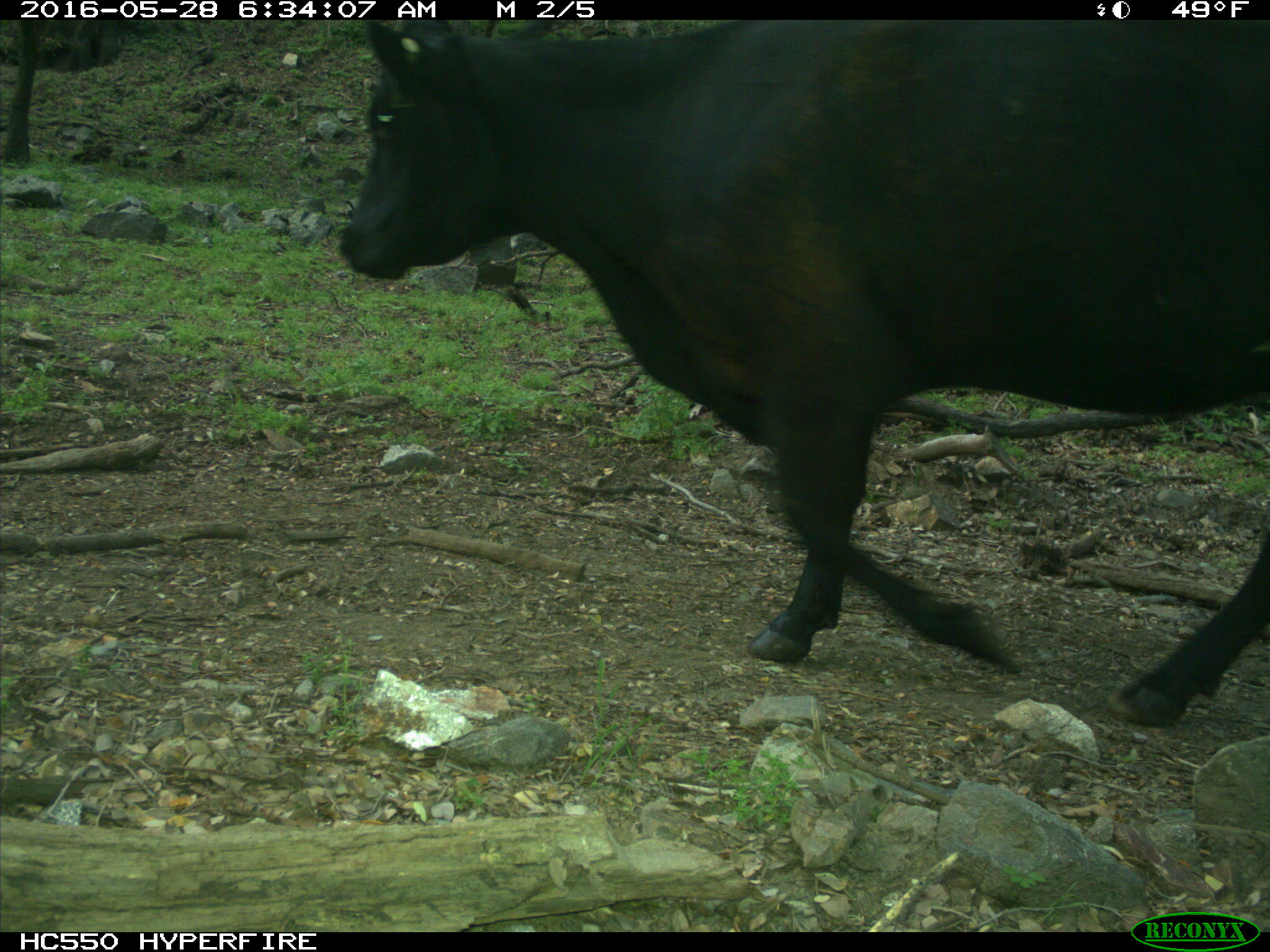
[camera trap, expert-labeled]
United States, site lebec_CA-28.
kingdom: Animalia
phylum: Chordata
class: Mammalia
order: Artiodactyla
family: Bovidae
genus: Bos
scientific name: Bos taurus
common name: domestic cow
Bos taurus (domestic cow).